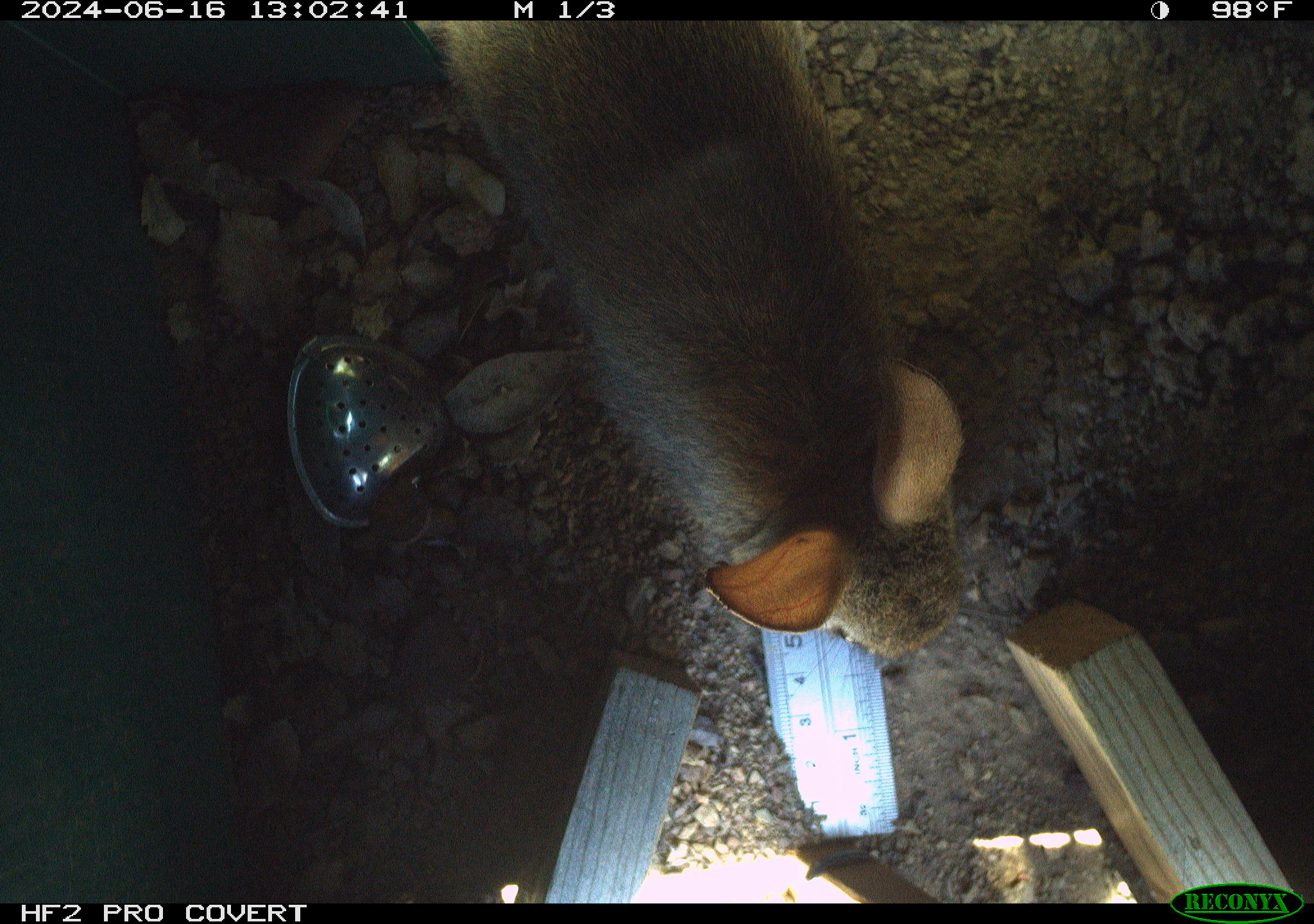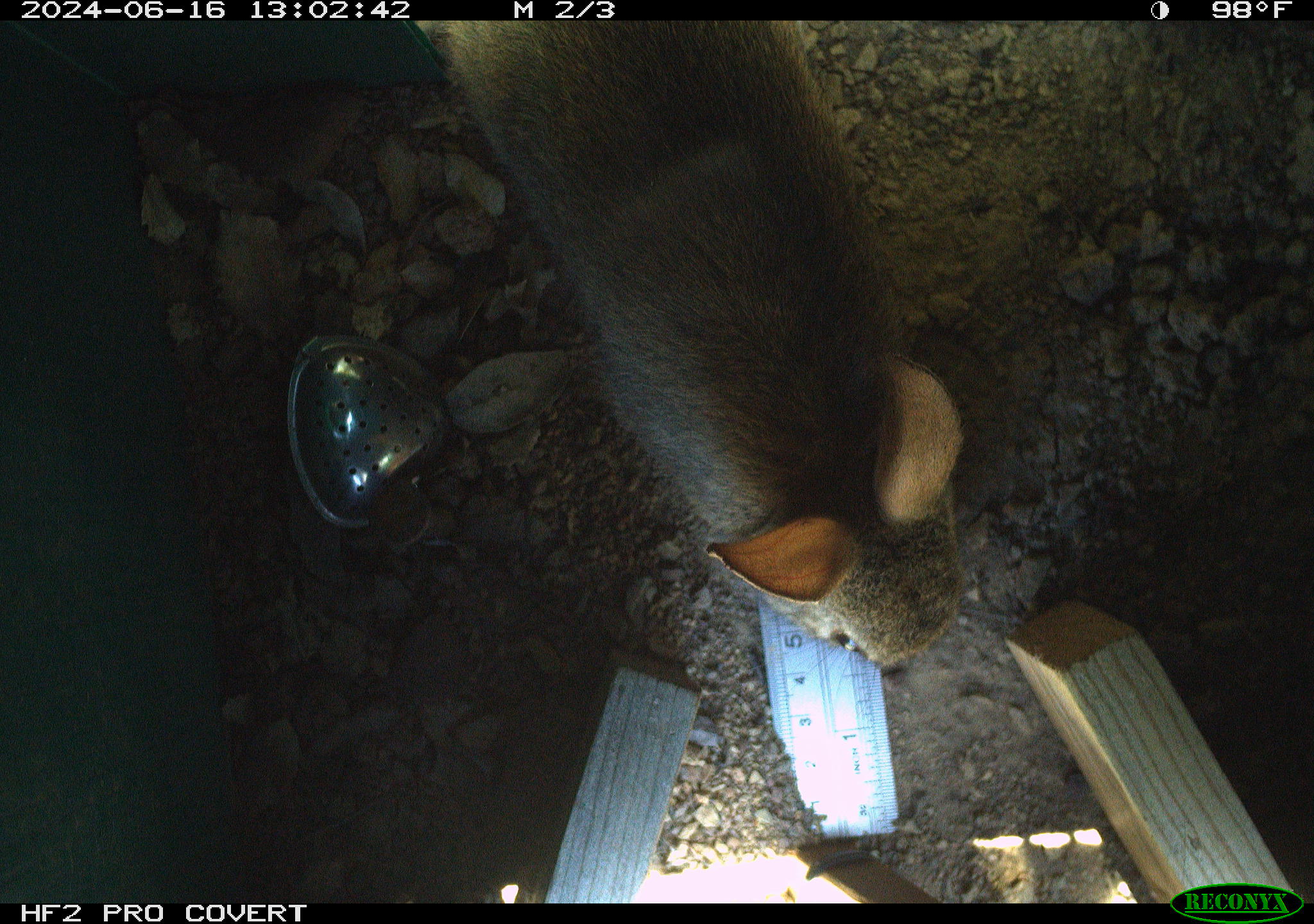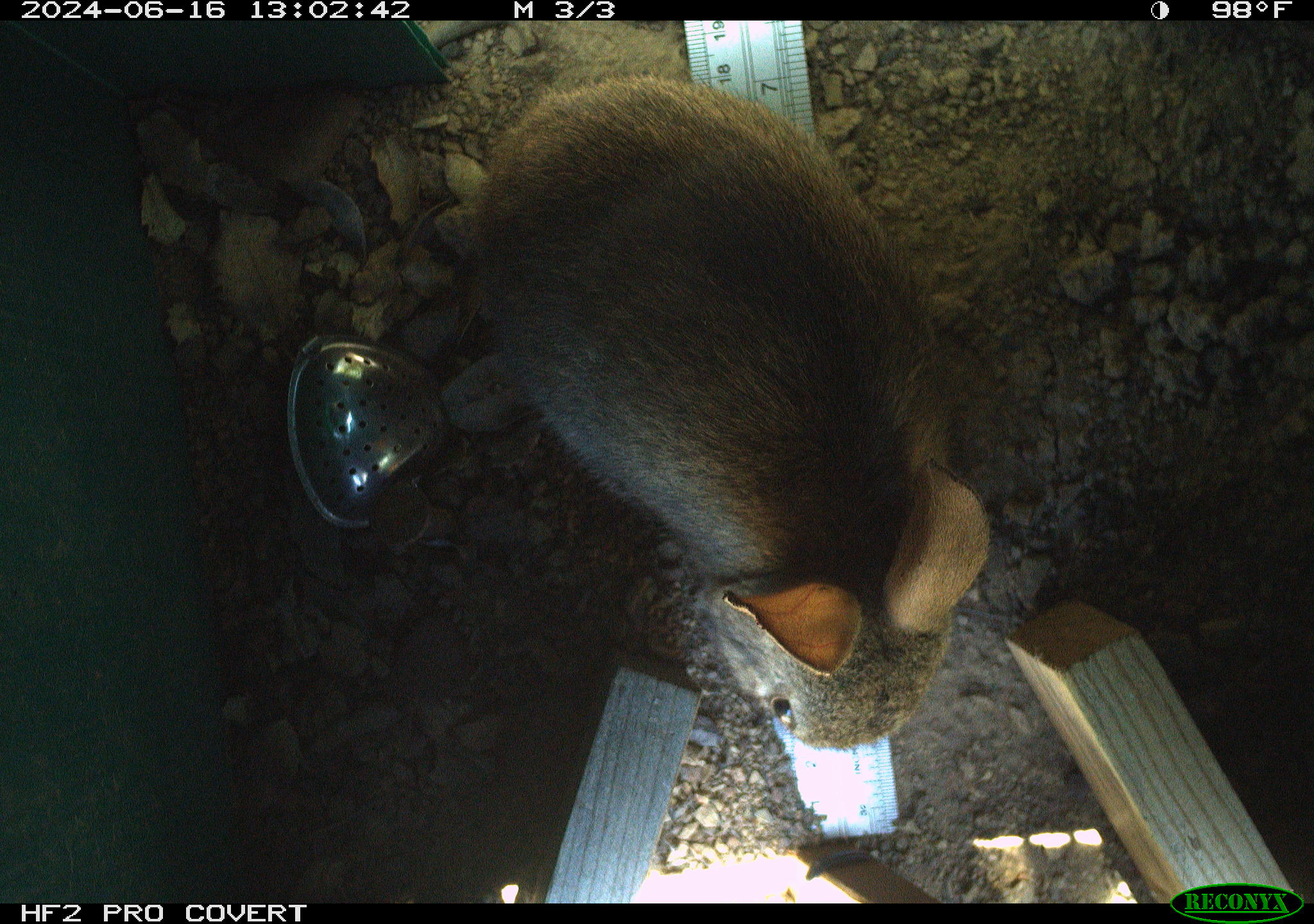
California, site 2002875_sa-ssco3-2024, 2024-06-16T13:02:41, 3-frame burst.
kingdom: Animalia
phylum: Chordata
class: Mammalia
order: Lagomorpha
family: Leporidae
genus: Sylvilagus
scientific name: Sylvilagus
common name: cottontail rabbits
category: sylvilagus species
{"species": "sylvilagus species (cottontail rabbits) (Sylvilagus)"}